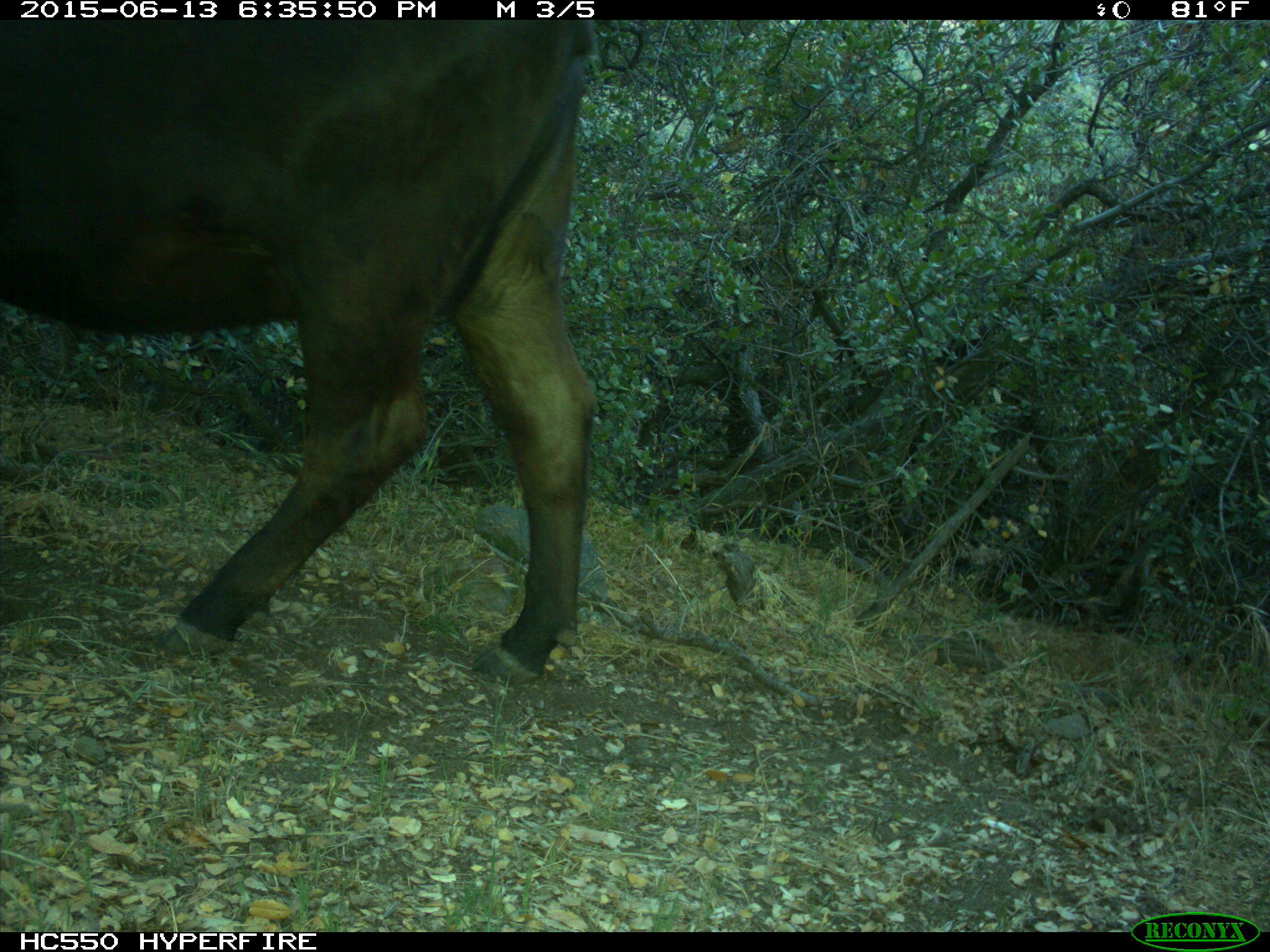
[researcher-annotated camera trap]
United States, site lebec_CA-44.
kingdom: Animalia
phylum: Chordata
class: Mammalia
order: Artiodactyla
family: Bovidae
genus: Bos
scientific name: Bos taurus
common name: domestic cow